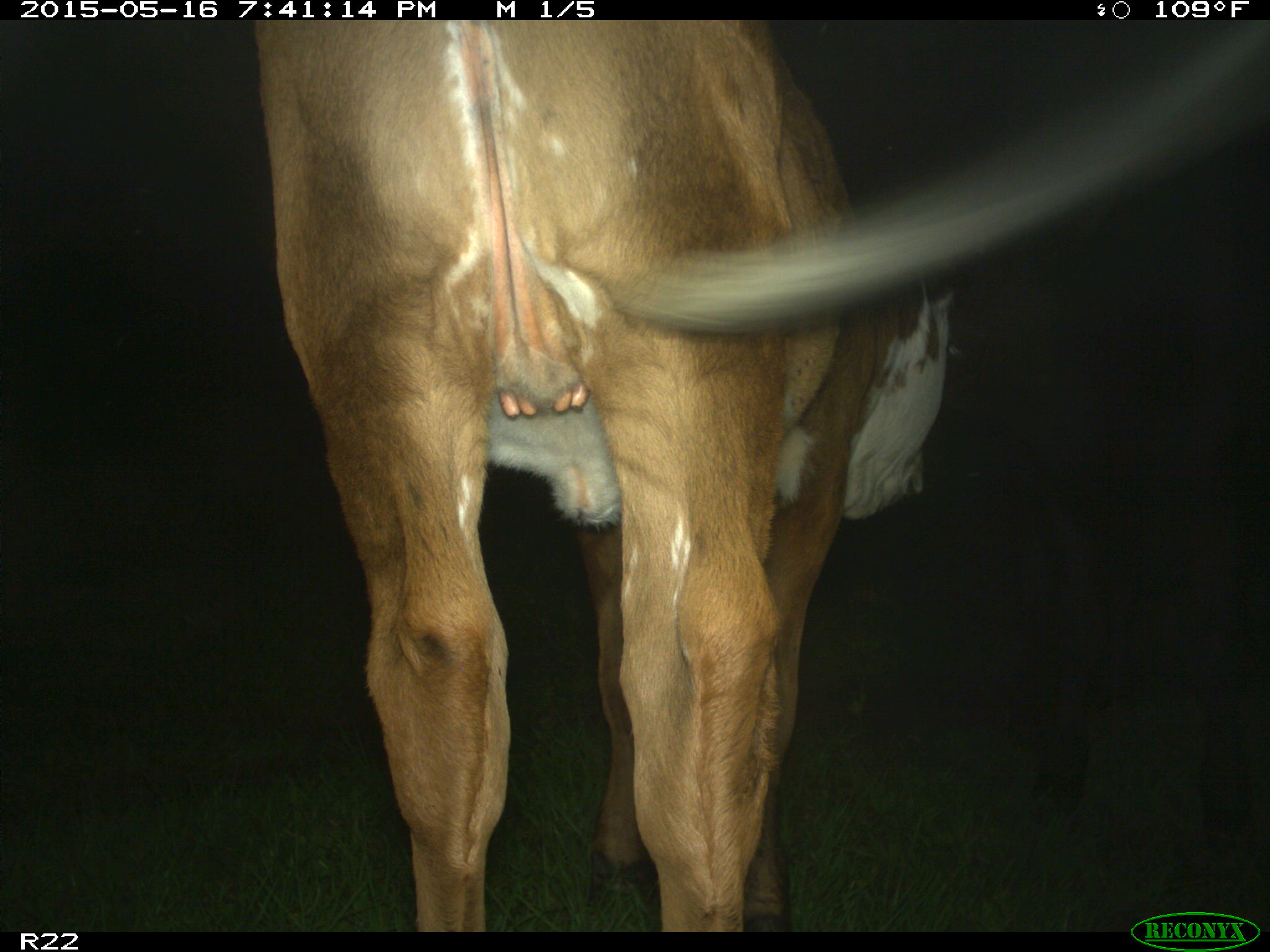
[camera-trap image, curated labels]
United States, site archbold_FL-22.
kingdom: Animalia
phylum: Chordata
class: Mammalia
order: Artiodactyla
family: Bovidae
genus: Bos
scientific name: Bos taurus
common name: domestic cow